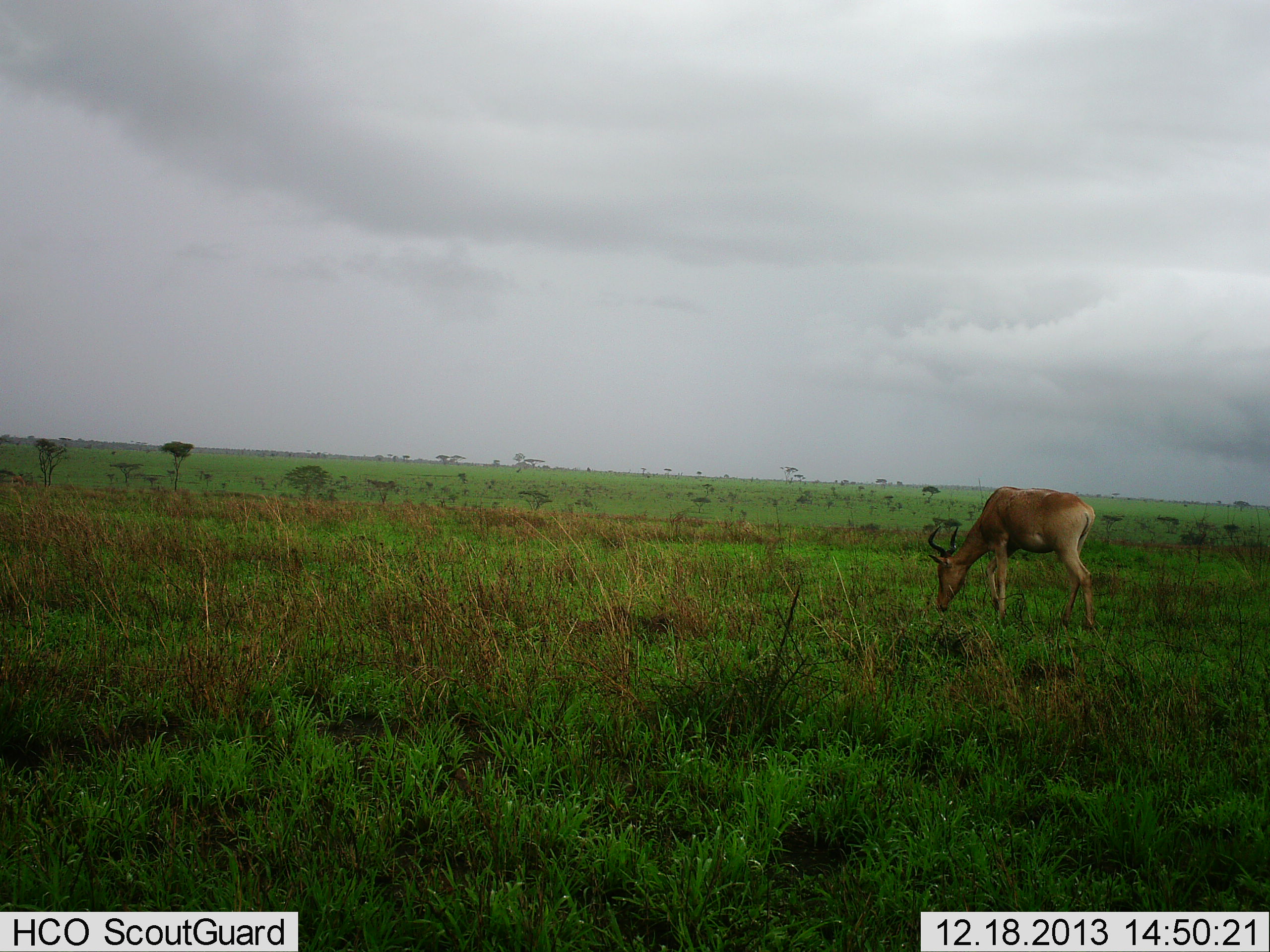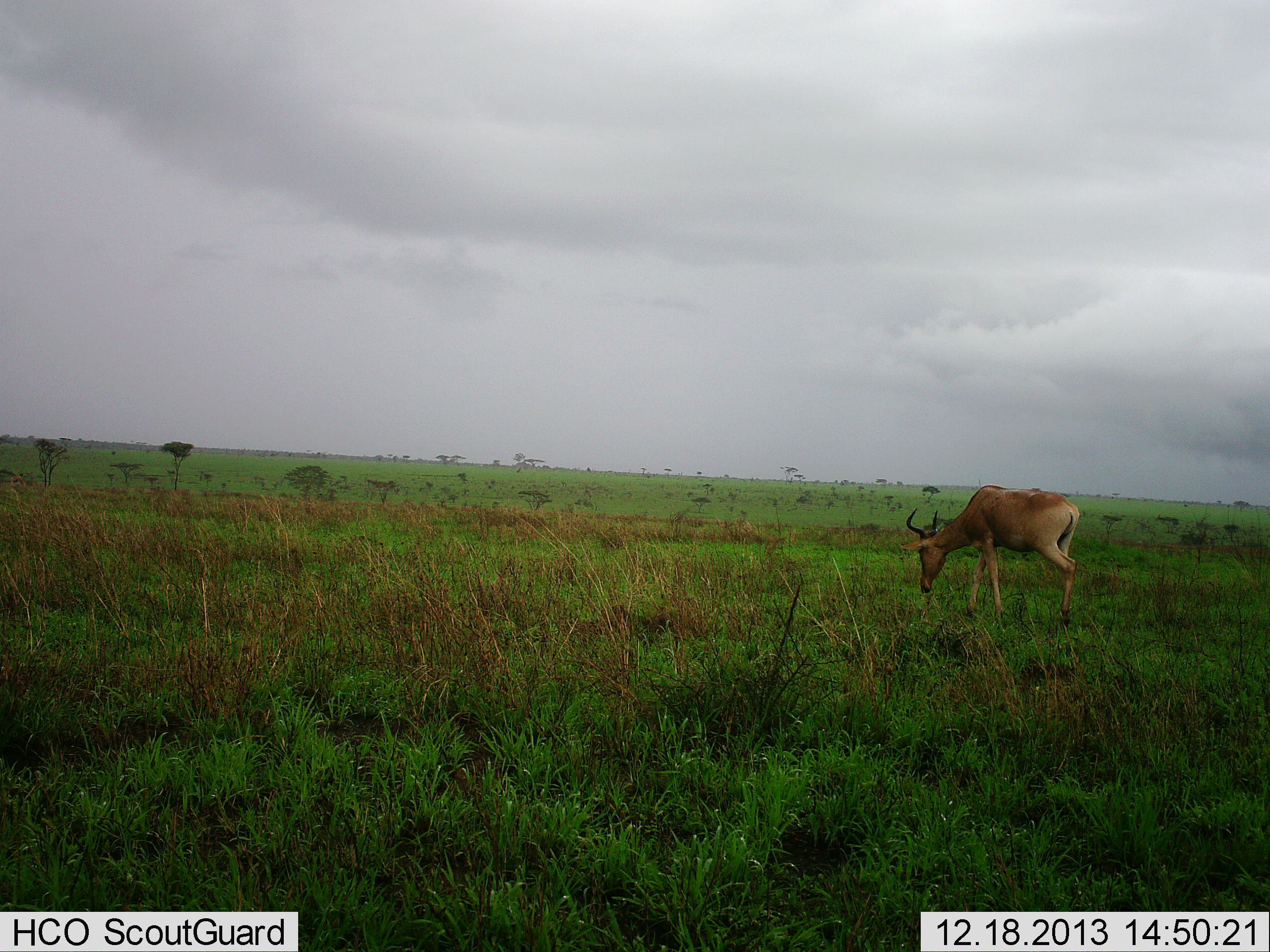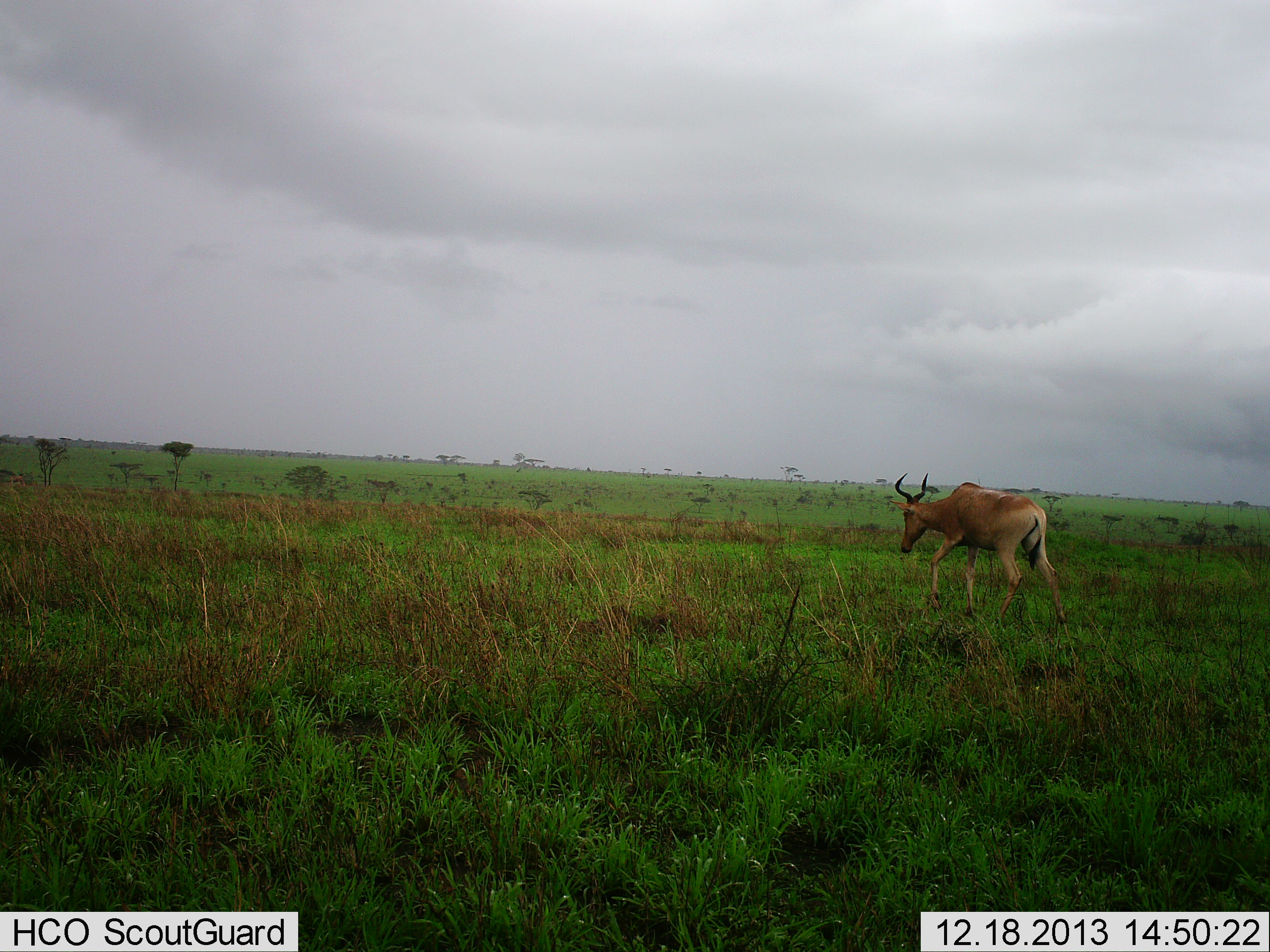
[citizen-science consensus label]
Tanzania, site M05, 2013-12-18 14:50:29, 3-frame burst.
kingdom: Animalia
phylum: Chordata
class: Mammalia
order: Artiodactyla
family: Bovidae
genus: Alcelaphus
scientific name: Alcelaphus buselaphus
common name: hartebeest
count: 1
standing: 10%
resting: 0%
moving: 60%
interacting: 0%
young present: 0%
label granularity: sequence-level